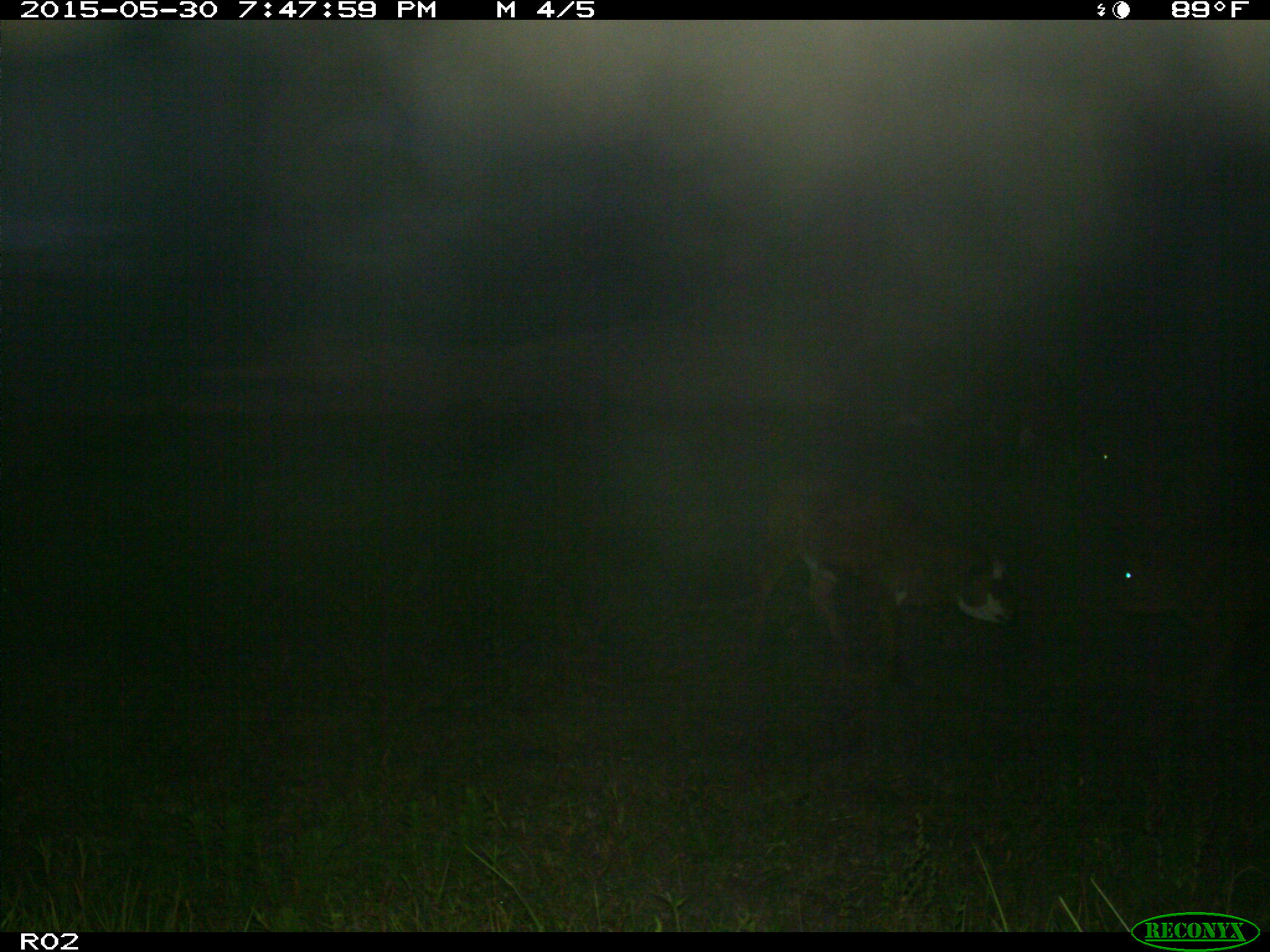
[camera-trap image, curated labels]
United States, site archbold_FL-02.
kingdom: Animalia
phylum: Chordata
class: Mammalia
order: Artiodactyla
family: Bovidae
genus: Bos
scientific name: Bos taurus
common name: domestic cow